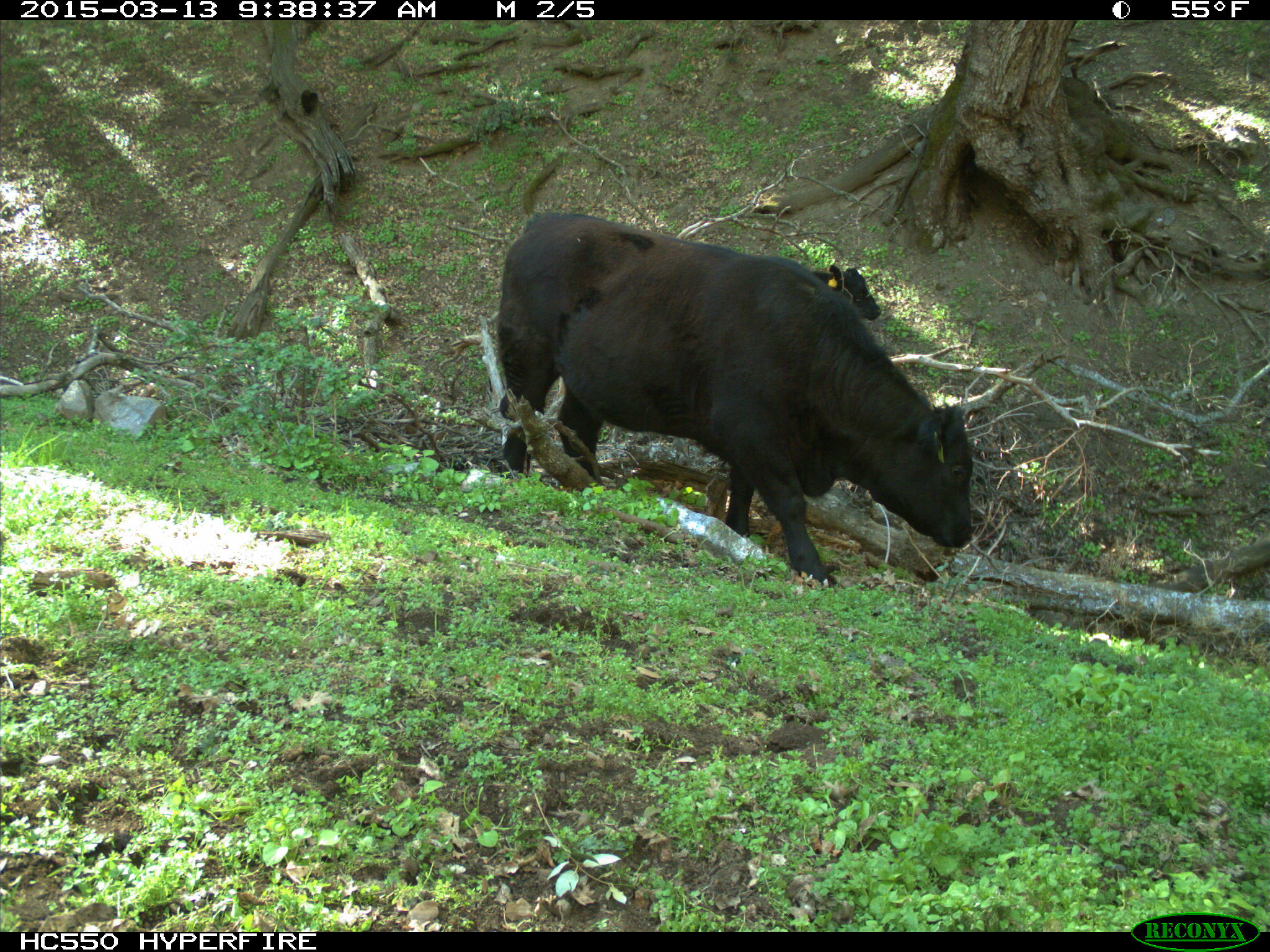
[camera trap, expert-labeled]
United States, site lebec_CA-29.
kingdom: Animalia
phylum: Chordata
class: Mammalia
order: Artiodactyla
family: Bovidae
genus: Bos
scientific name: Bos taurus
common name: domestic cow